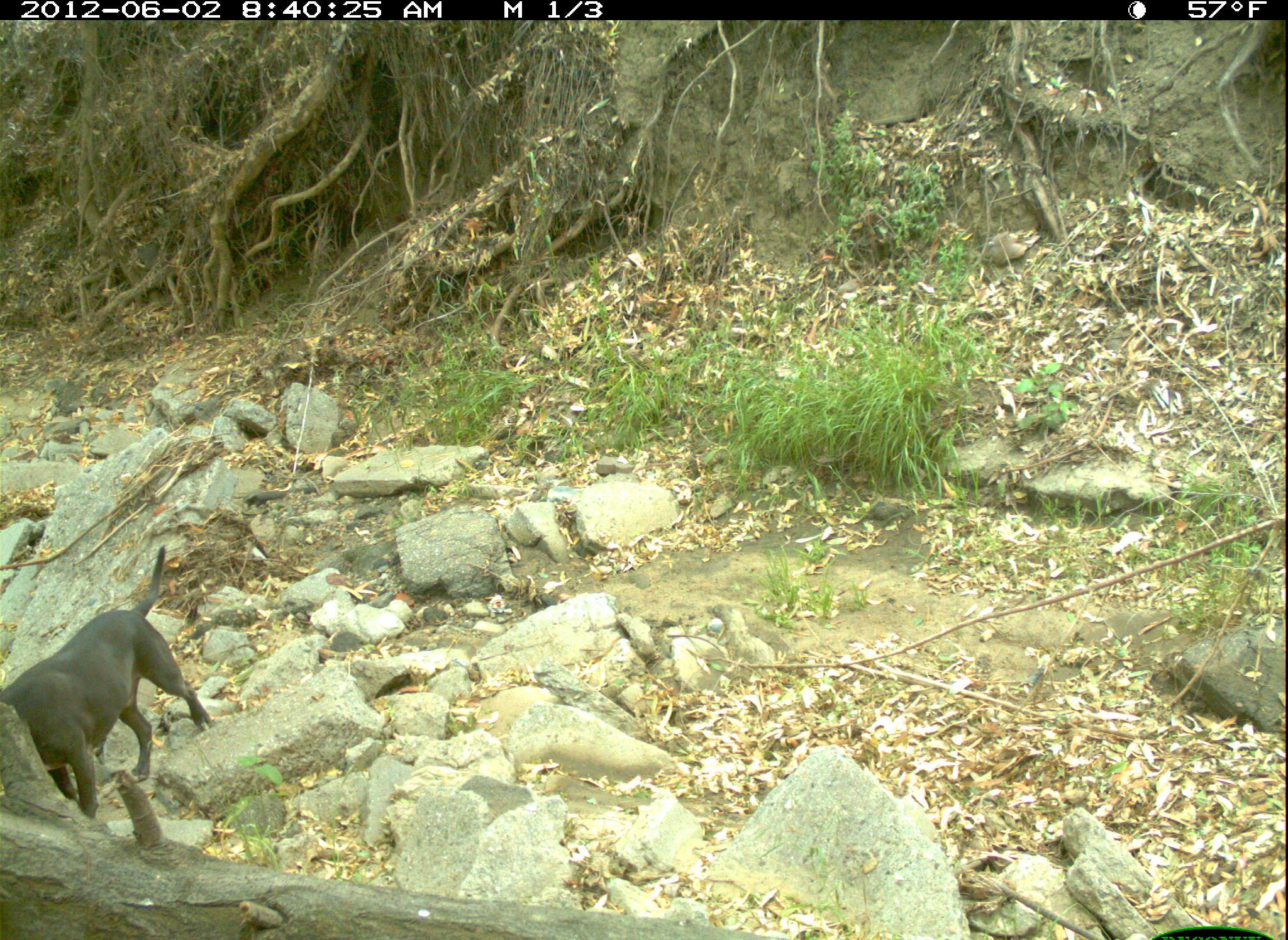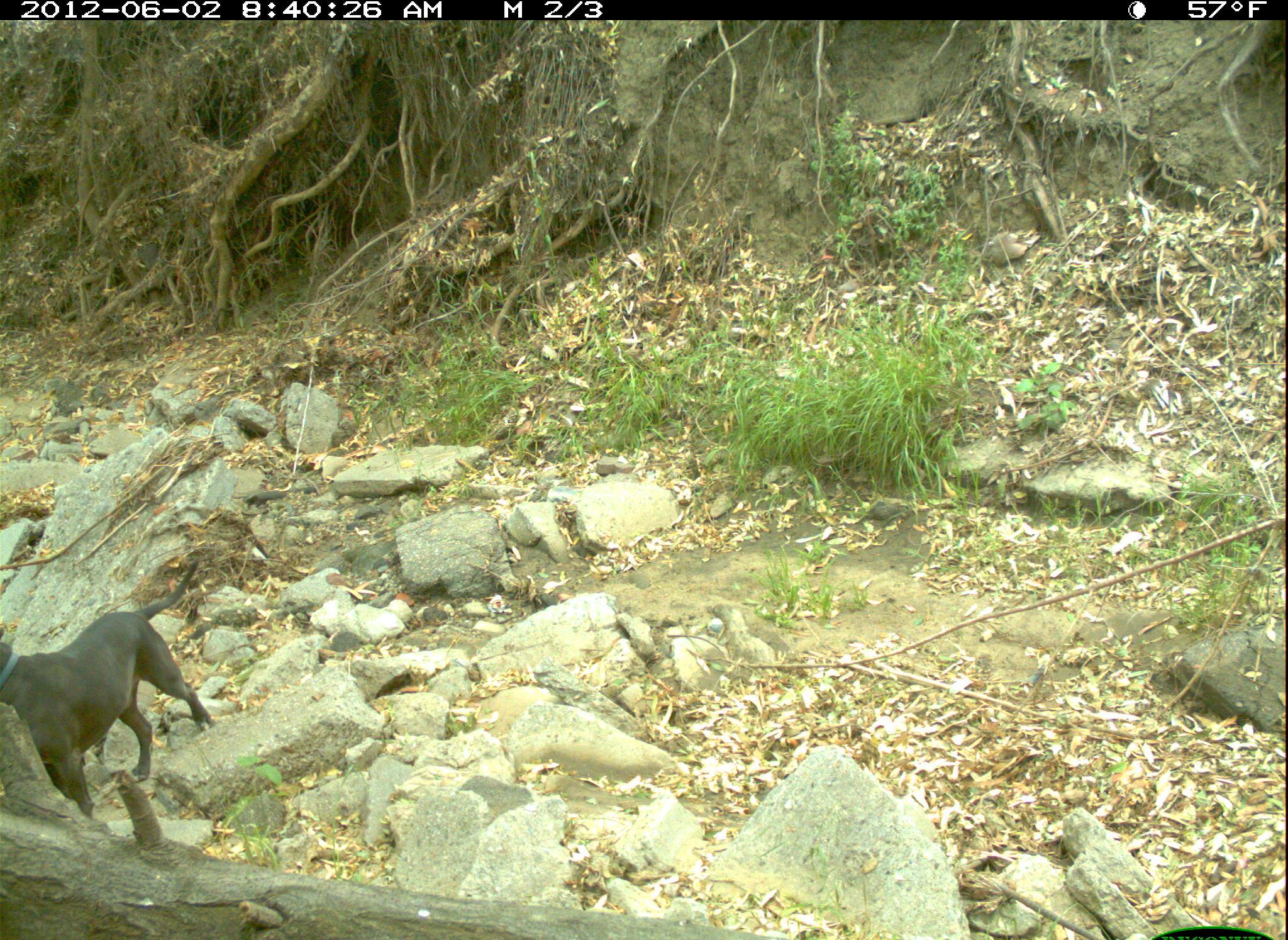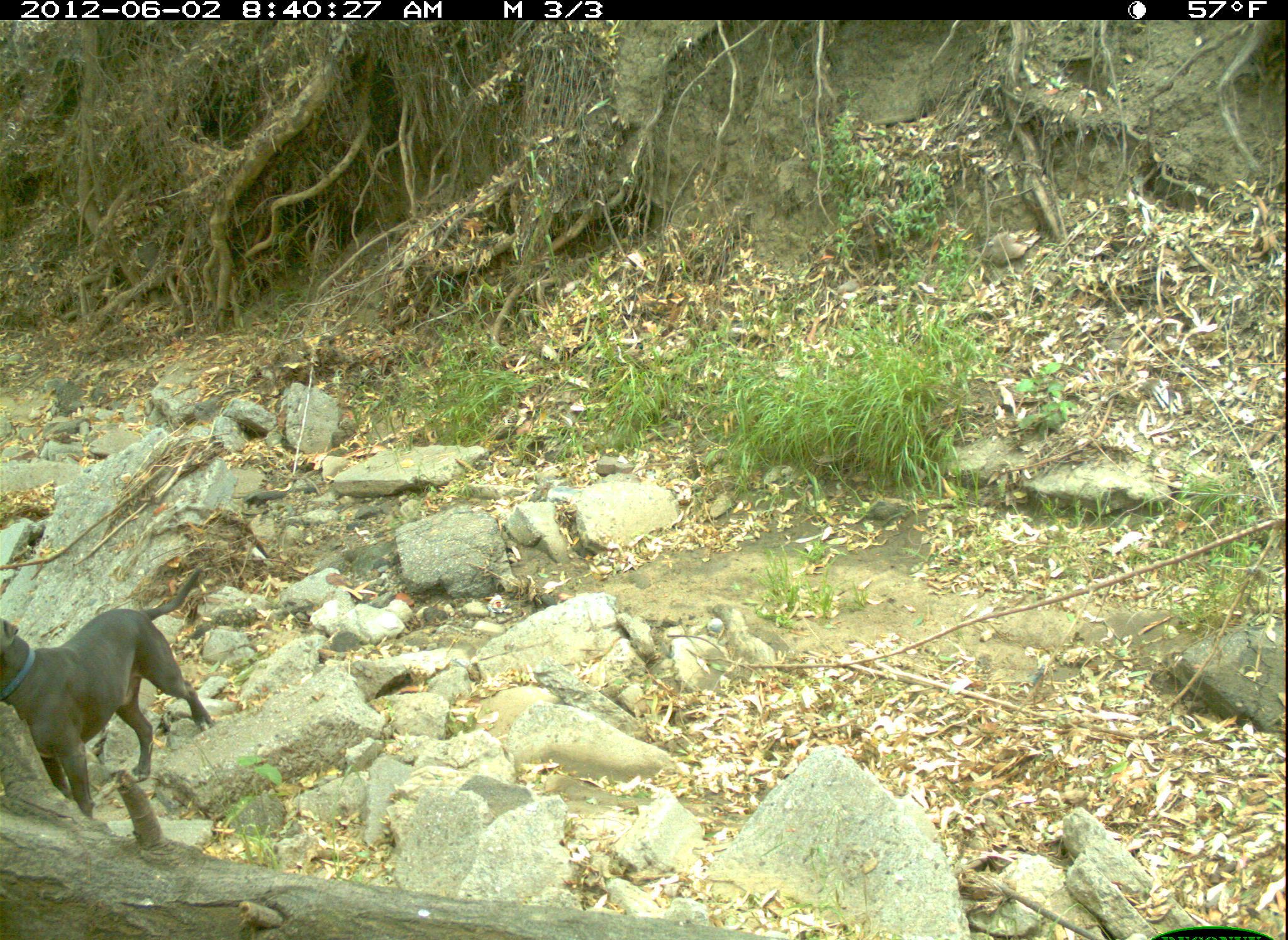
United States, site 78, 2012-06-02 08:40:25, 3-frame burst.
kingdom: Animalia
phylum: Chordata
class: Mammalia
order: Carnivora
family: Canidae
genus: Canis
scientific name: Canis familiaris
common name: domestic dog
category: dog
Dog (domestic dog) (Canis familiaris).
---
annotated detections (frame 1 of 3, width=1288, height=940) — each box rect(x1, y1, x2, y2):
dog: rect(0, 540, 225, 825)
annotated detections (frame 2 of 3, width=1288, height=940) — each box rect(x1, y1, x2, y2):
dog: rect(2, 562, 216, 820)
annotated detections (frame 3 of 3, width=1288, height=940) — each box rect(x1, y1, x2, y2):
dog: rect(0, 559, 216, 821)